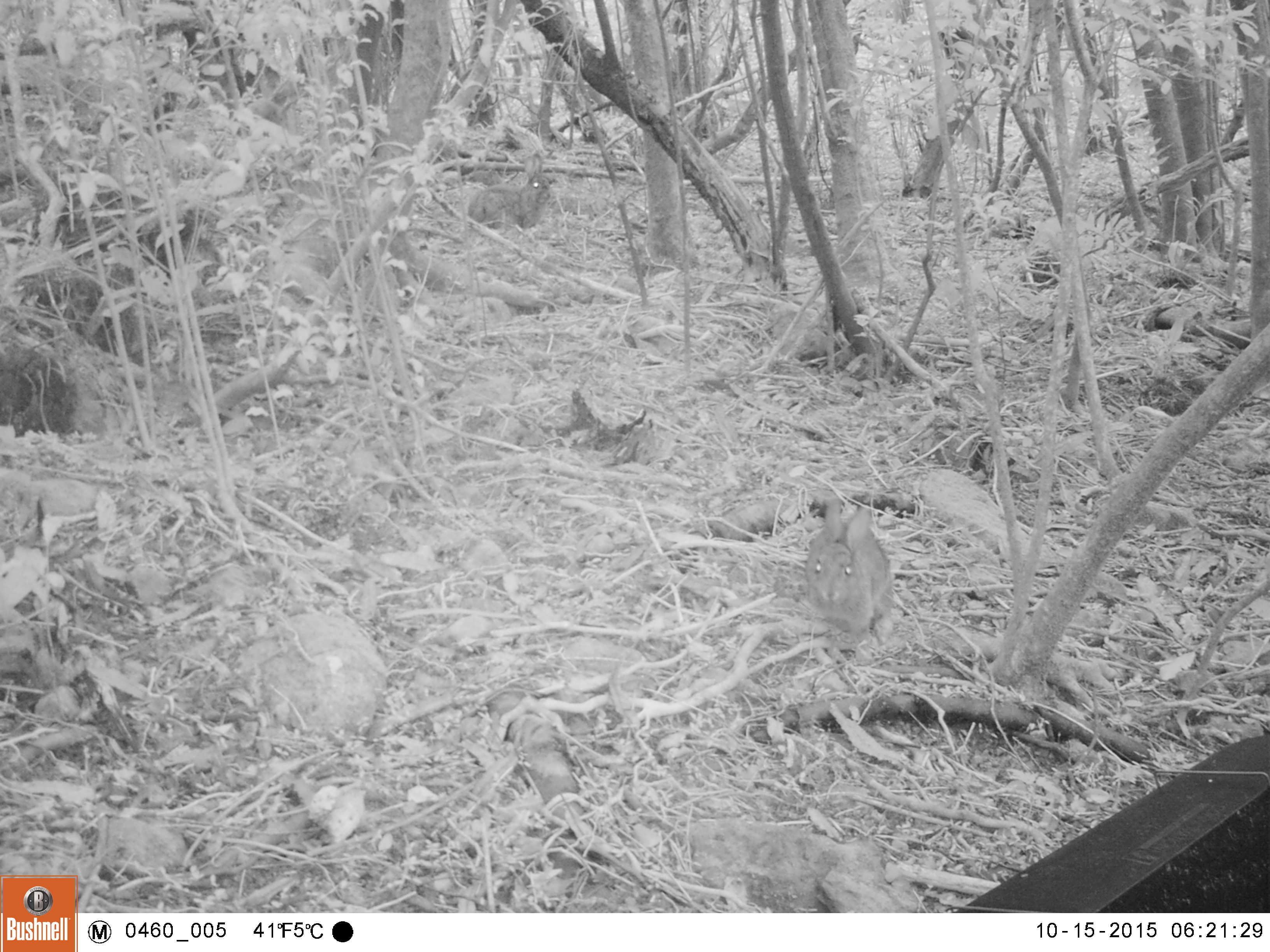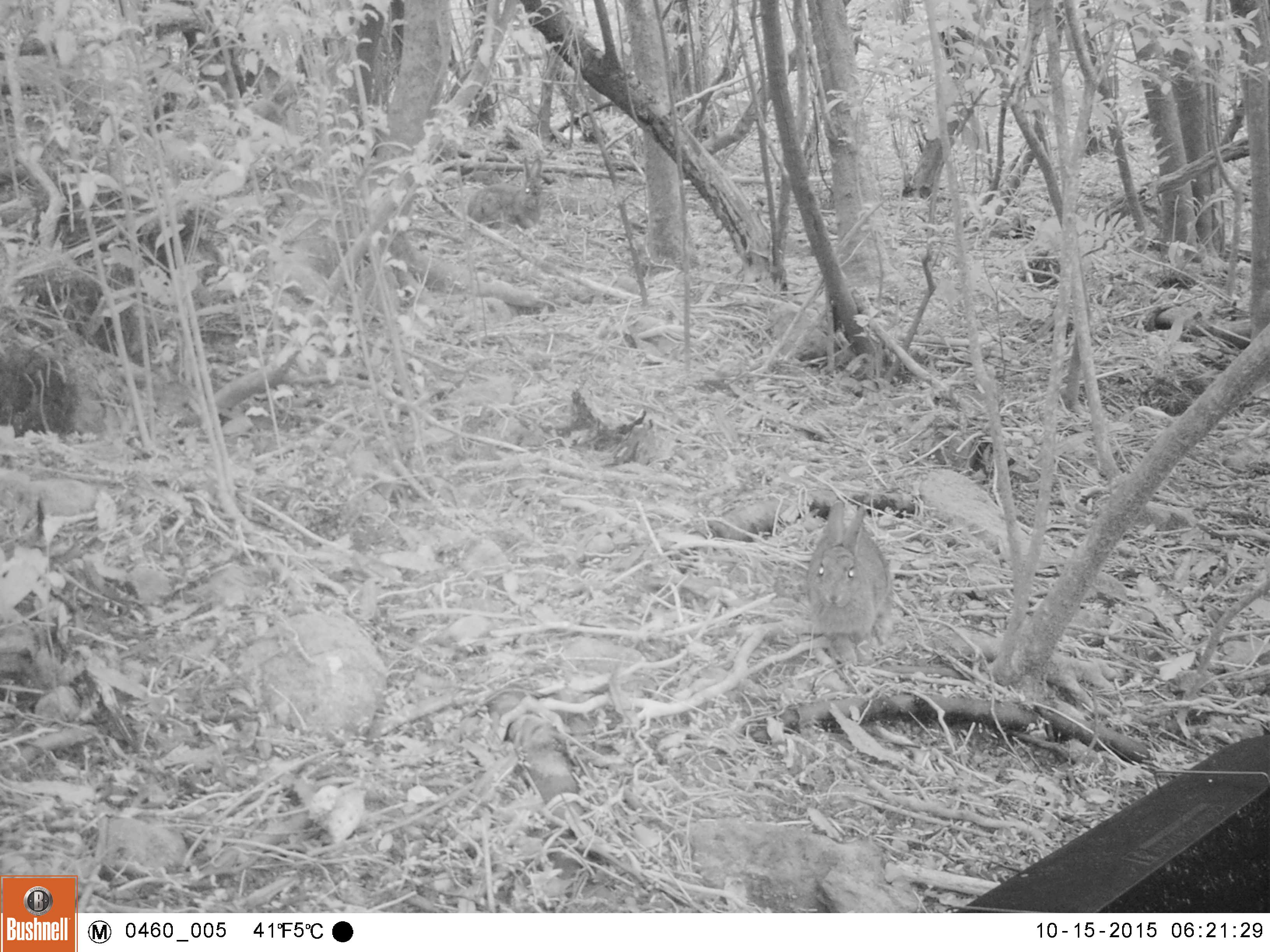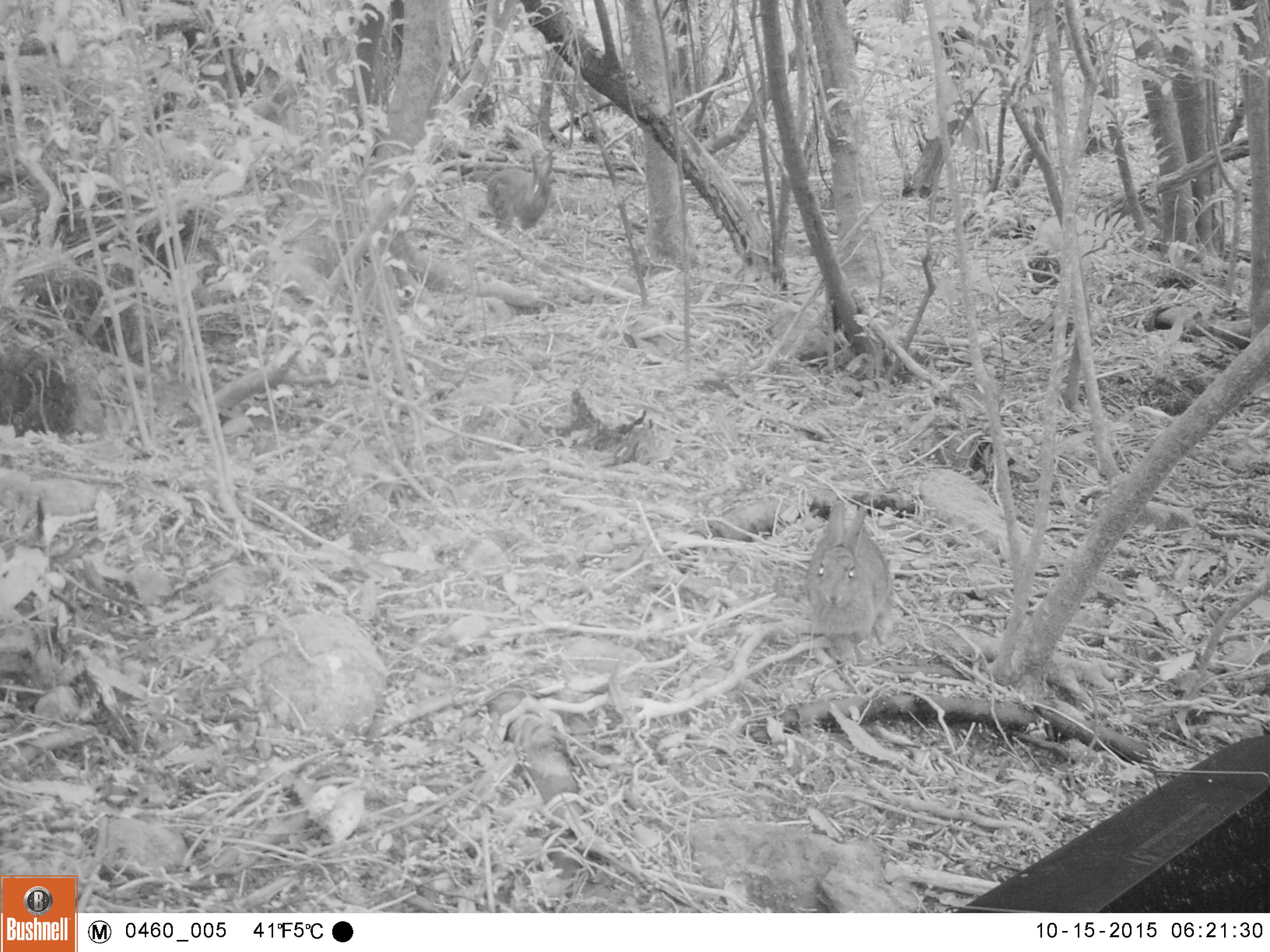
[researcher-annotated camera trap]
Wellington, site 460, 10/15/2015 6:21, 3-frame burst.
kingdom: Animalia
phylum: Chordata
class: Mammalia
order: Lagomorpha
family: Leporidae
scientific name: Leporidae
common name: rabbit